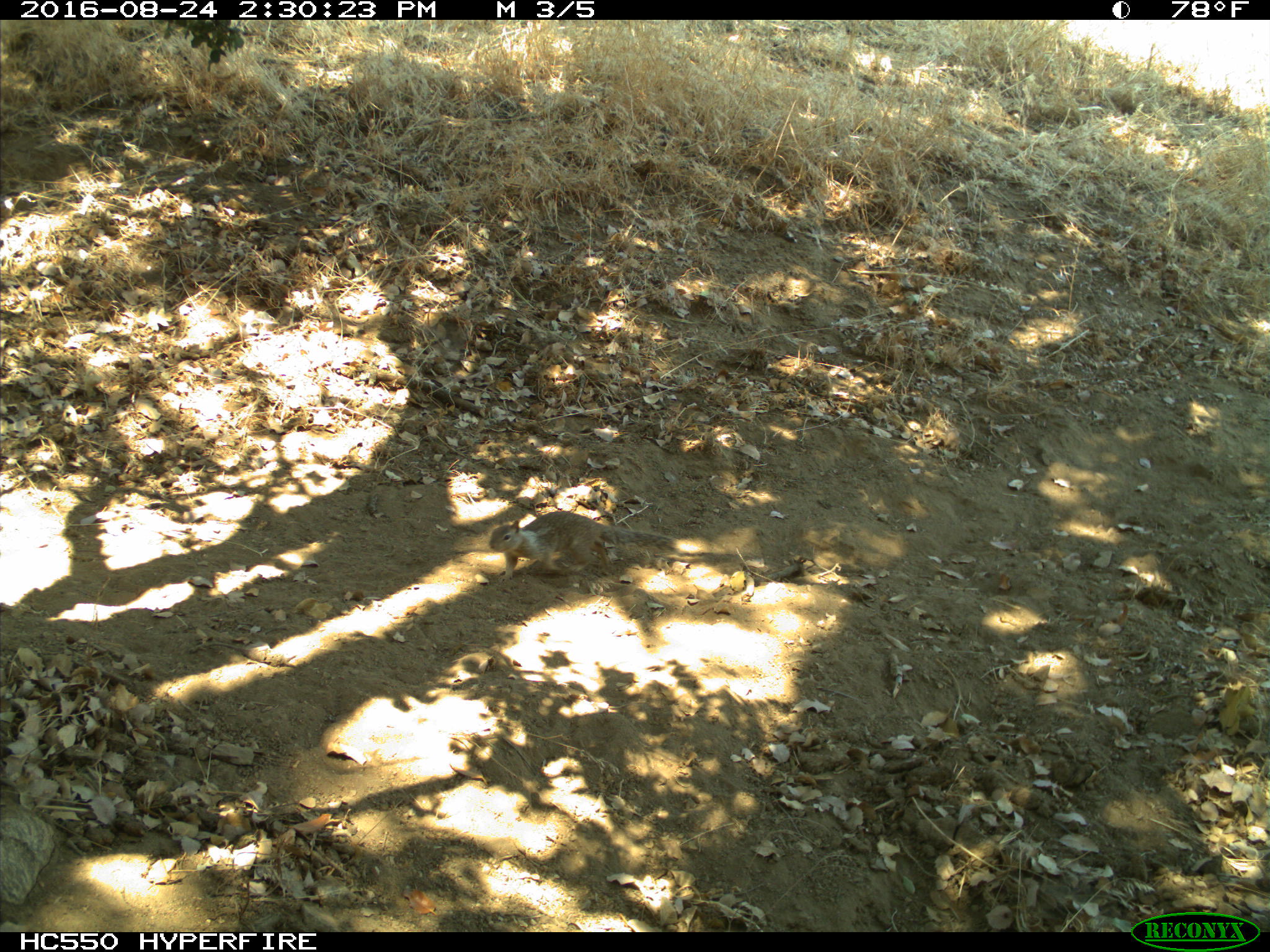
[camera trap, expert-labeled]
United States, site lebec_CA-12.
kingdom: Animalia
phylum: Chordata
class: Mammalia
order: Rodentia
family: Sciuridae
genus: Otospermophilus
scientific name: Otospermophilus beecheyi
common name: california ground squirrel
Otospermophilus beecheyi (california ground squirrel).